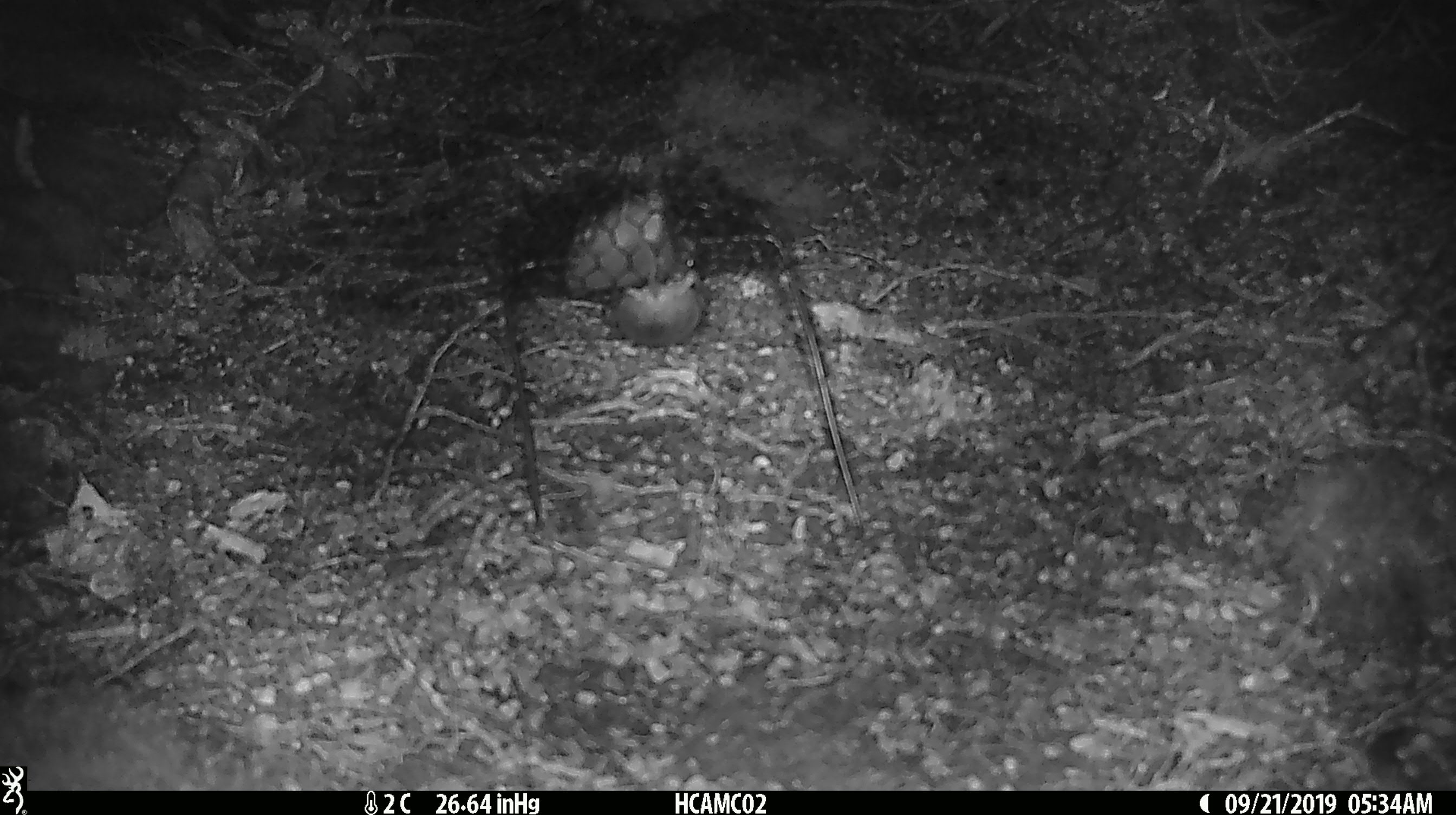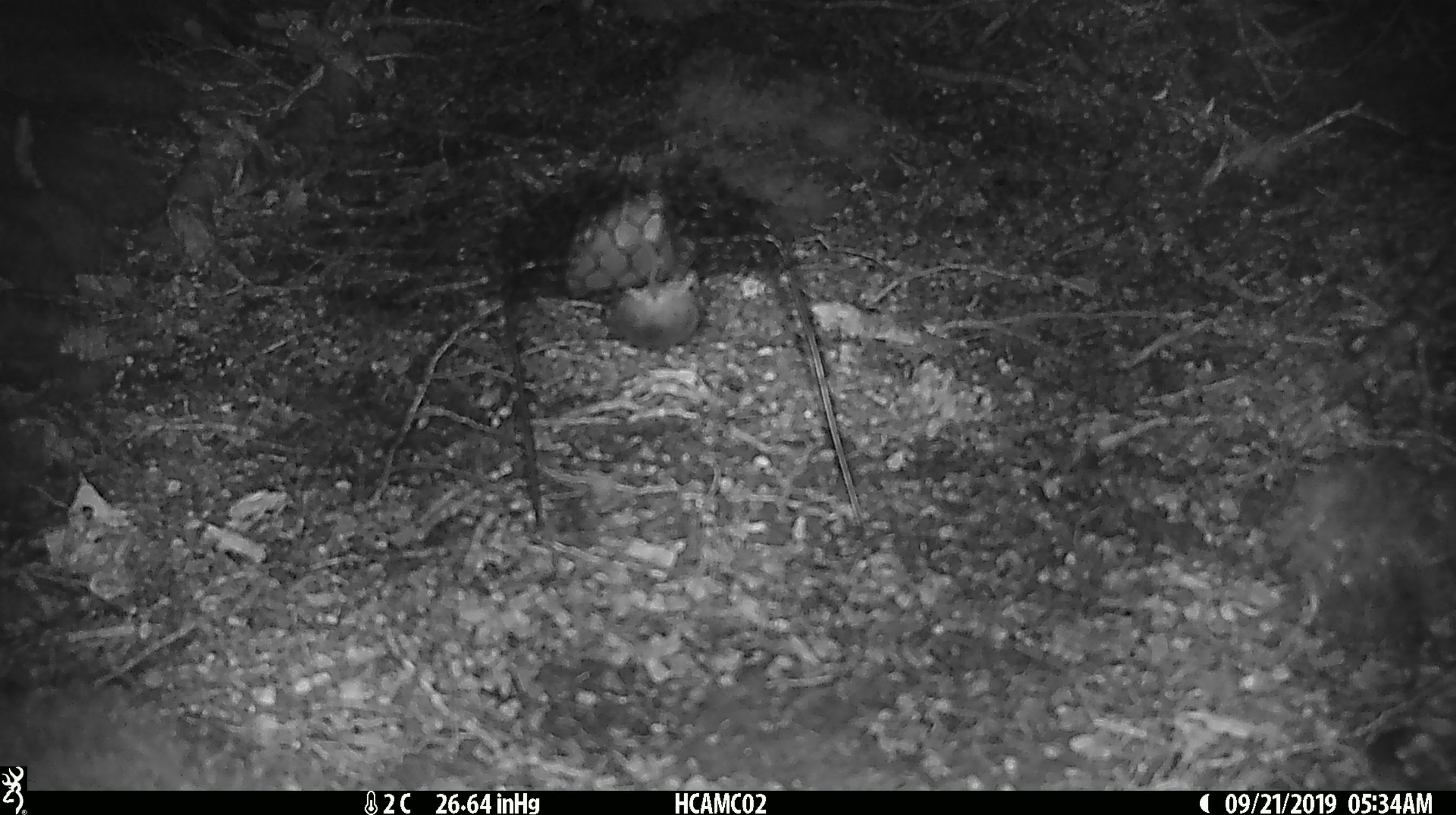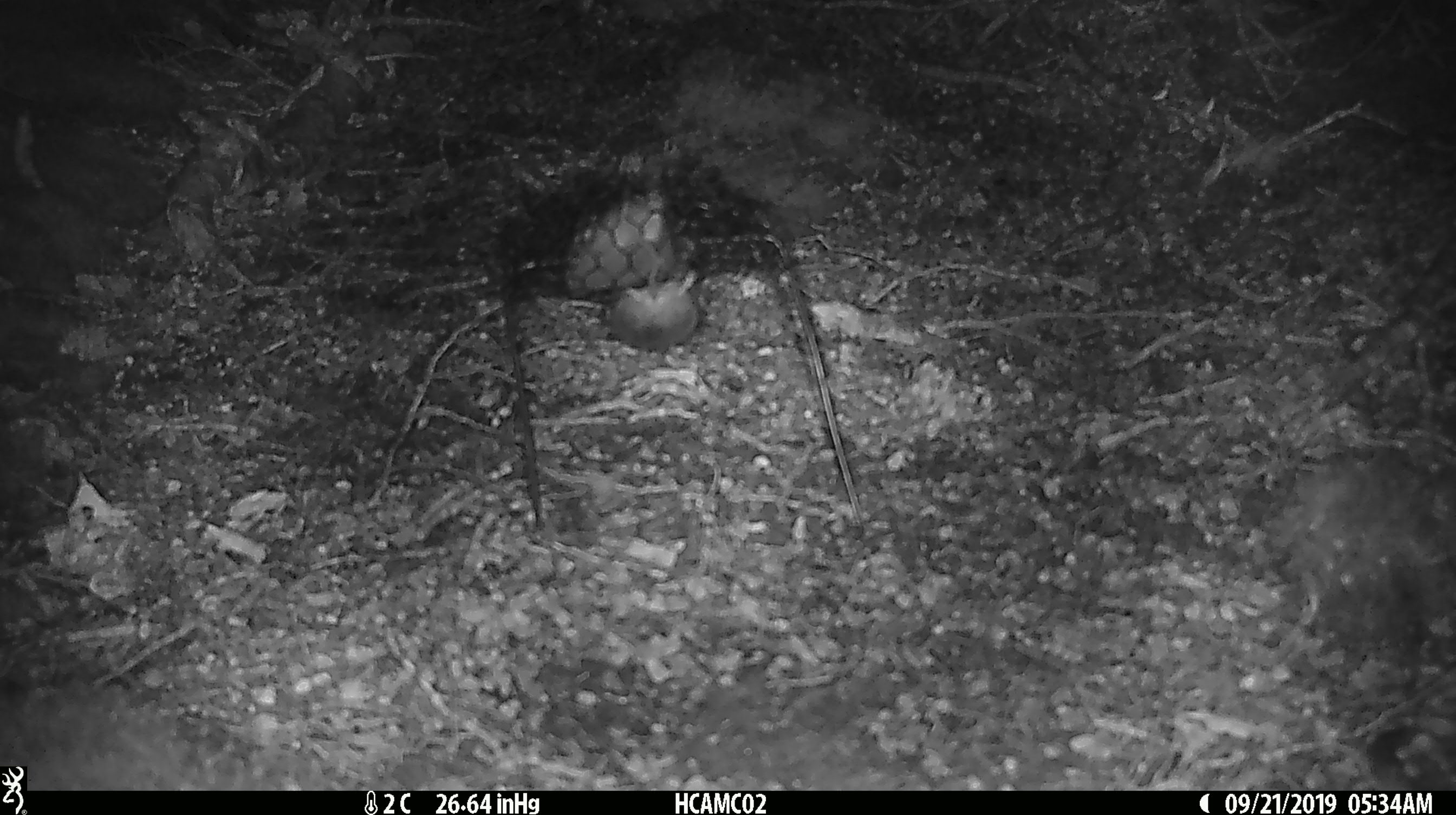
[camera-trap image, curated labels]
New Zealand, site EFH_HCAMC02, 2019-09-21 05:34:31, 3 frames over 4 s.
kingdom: Animalia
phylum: Chordata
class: Mammalia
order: Rodentia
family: Muridae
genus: Mus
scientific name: Mus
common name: mouse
Mouse (Mus).